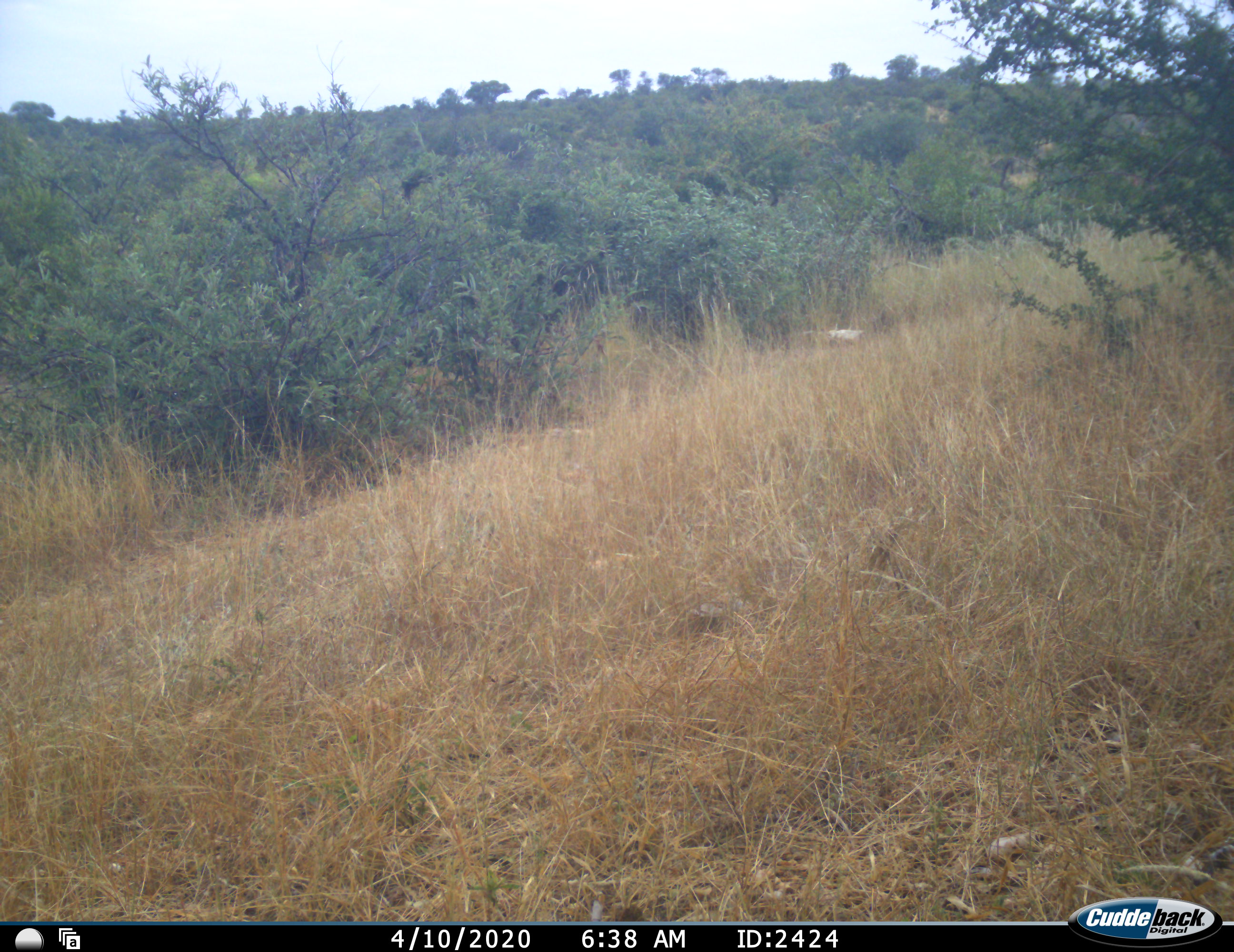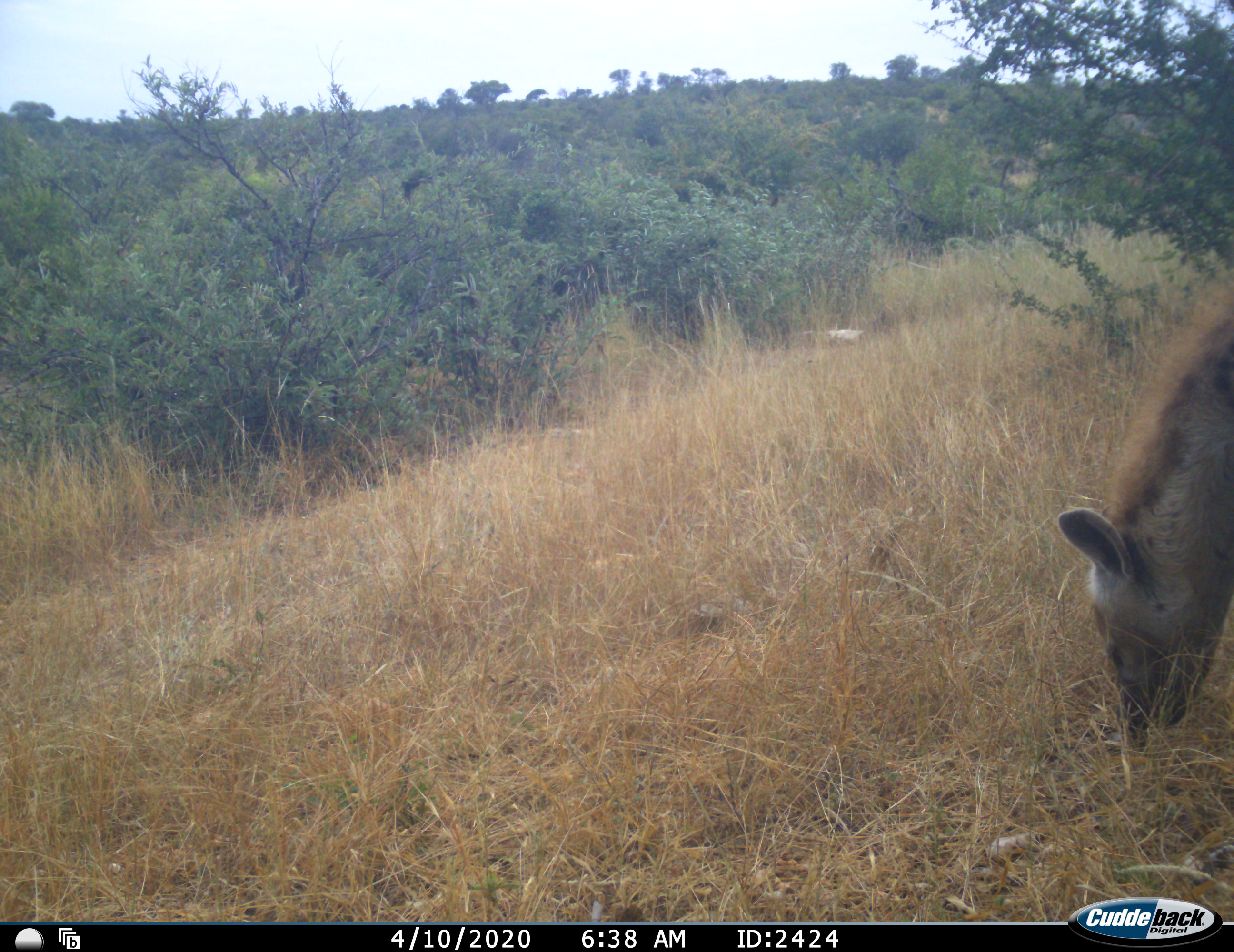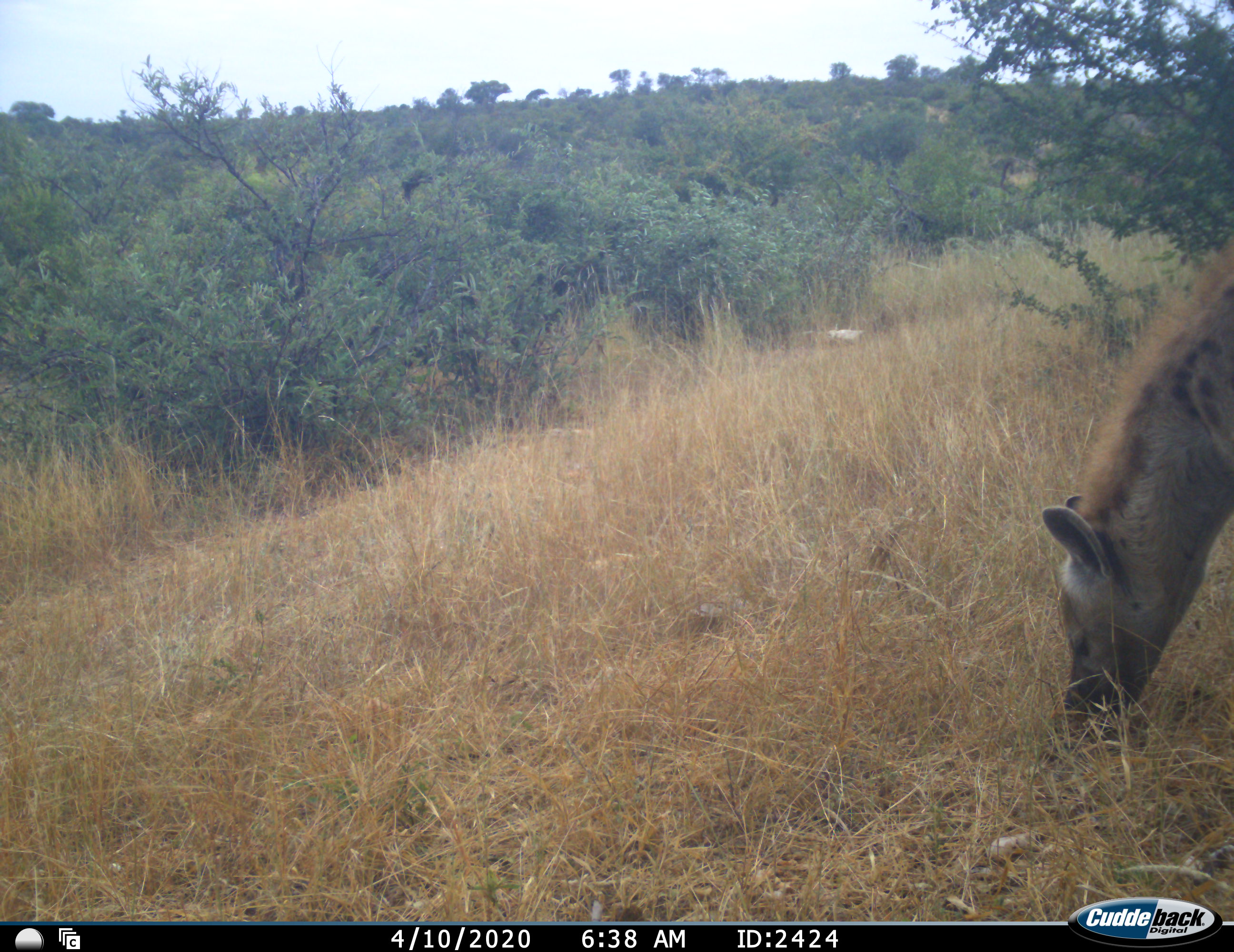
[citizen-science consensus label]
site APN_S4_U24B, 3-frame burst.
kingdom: Animalia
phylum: Chordata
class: Mammalia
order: Carnivora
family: Hyaenidae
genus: Crocuta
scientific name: Crocuta crocuta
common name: spotted hyena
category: hyenaspotted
Hyenaspotted (spotted hyena) (Crocuta crocuta), count 1. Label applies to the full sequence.